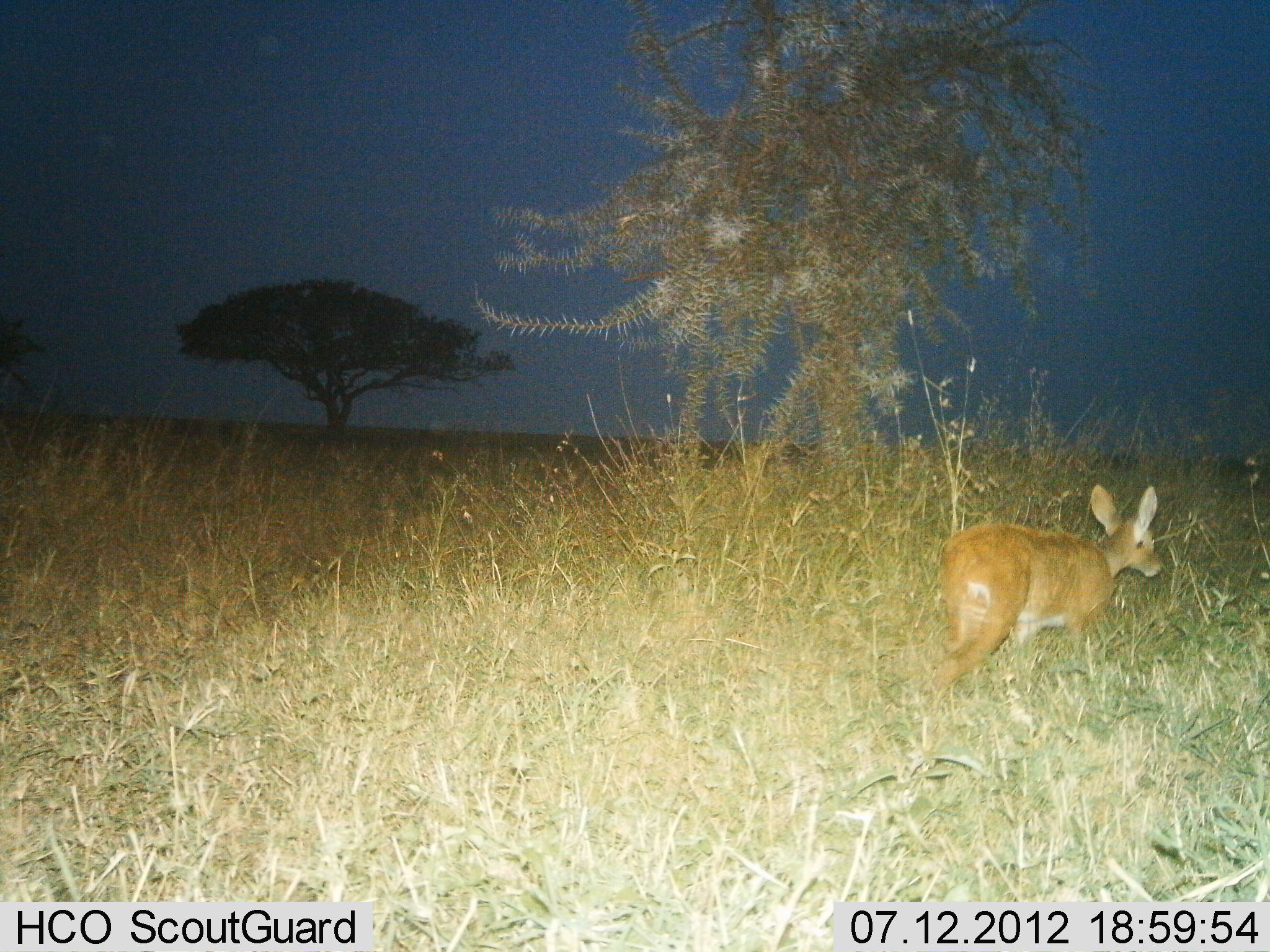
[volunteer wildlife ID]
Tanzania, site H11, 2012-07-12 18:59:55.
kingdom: Animalia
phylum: Chordata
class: Mammalia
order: Artiodactyla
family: Bovidae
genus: Redunca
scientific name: Redunca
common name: reedbuck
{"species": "reedbuck (Redunca)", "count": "1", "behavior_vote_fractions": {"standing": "20%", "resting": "0%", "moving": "80%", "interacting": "0%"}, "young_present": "0%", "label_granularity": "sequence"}